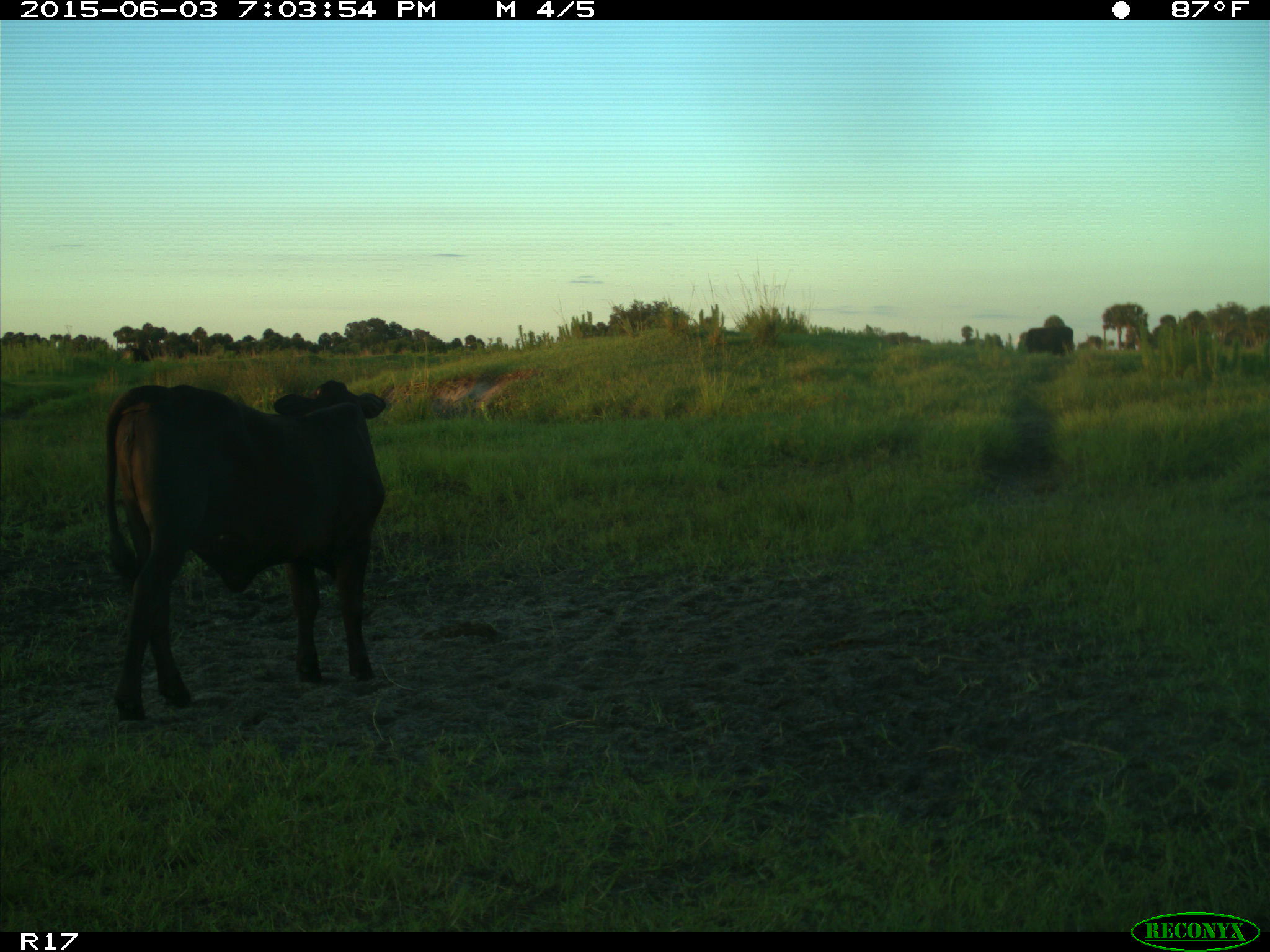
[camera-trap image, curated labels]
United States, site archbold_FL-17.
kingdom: Animalia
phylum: Chordata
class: Mammalia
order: Artiodactyla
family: Bovidae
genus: Bos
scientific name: Bos taurus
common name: domestic cow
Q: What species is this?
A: Bos taurus (domestic cow).